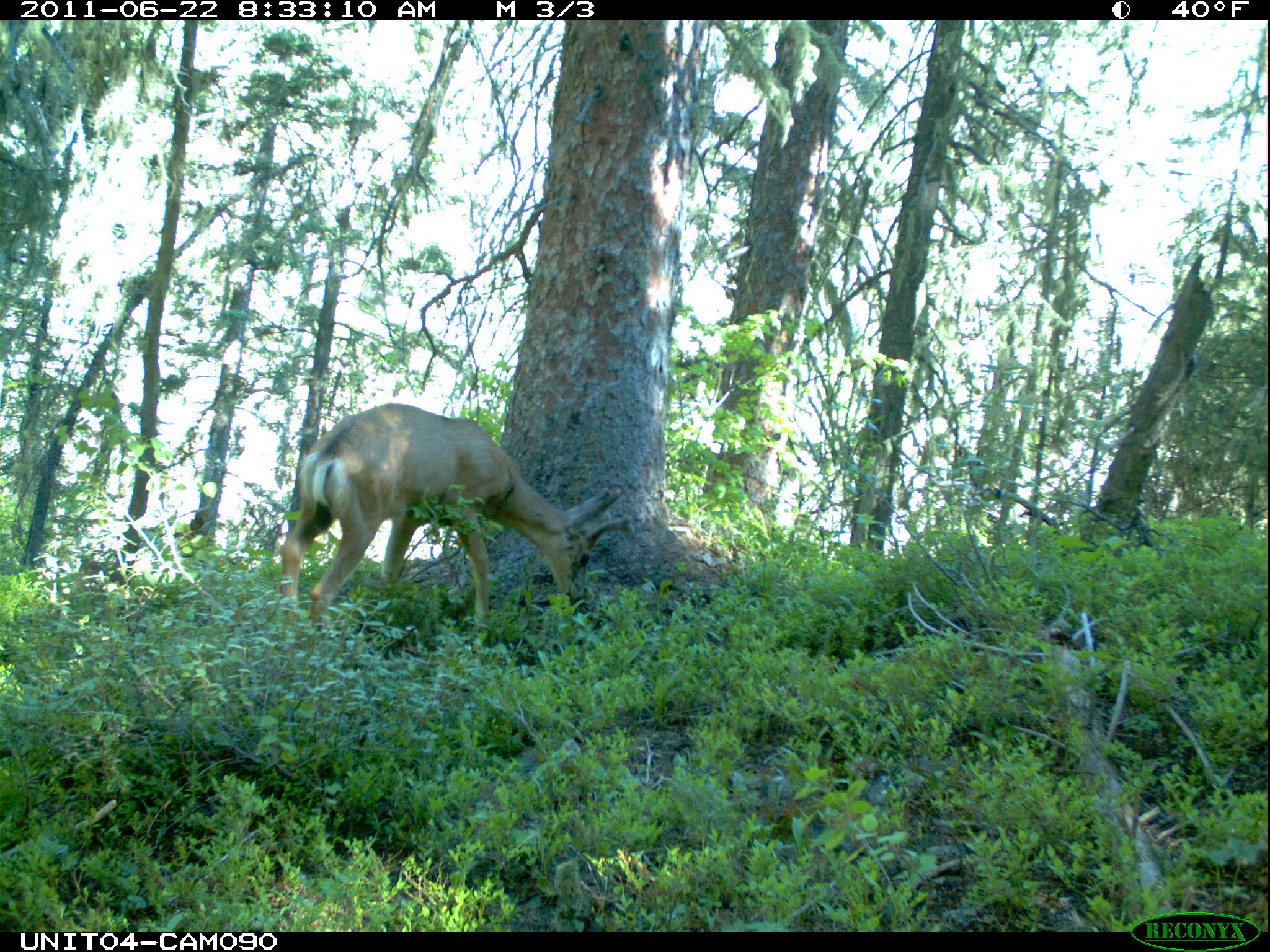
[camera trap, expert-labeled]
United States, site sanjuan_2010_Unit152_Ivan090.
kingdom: Animalia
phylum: Chordata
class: Mammalia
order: Artiodactyla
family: Cervidae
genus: Odocoileus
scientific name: Odocoileus hemionus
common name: mule deer